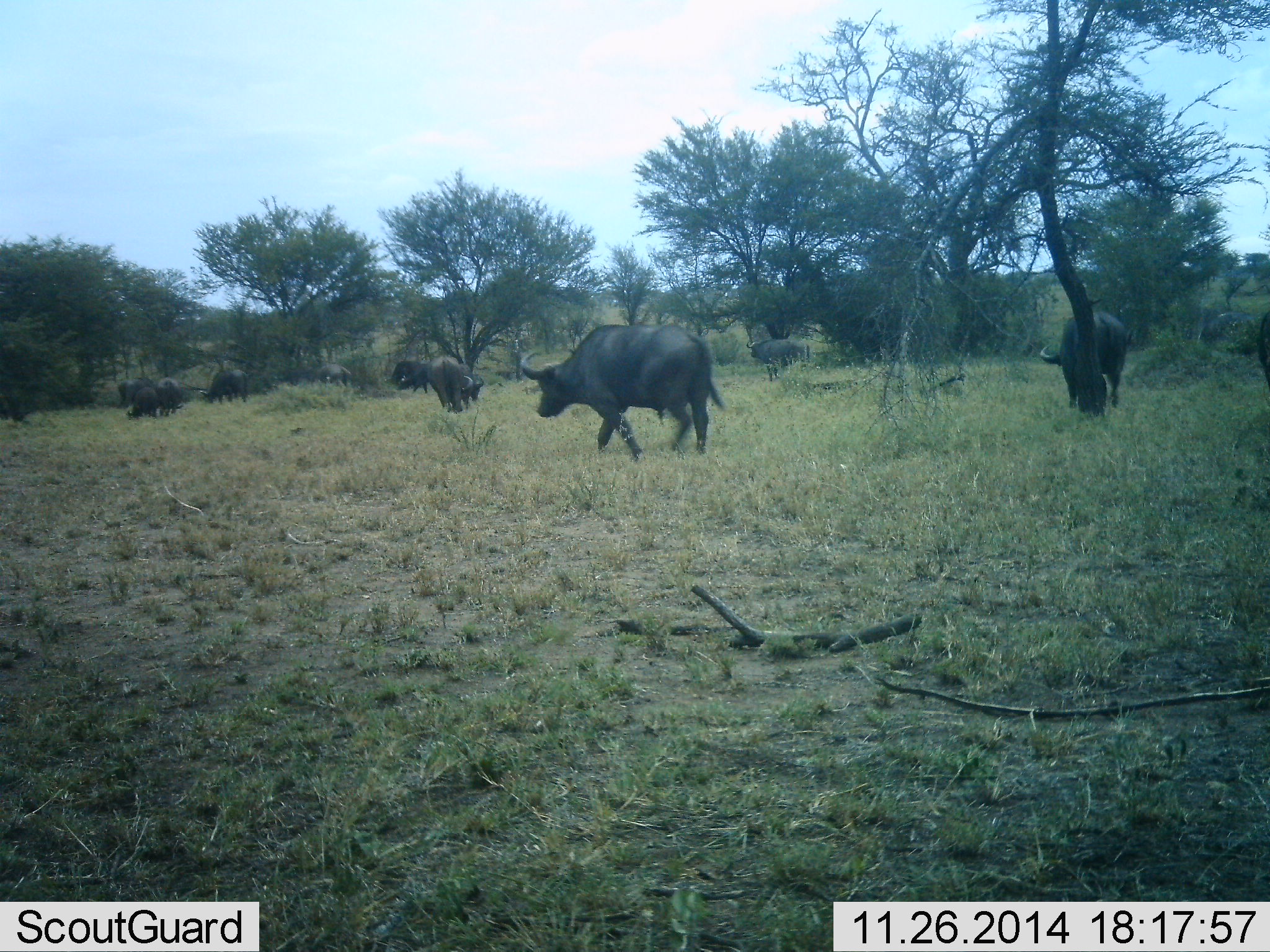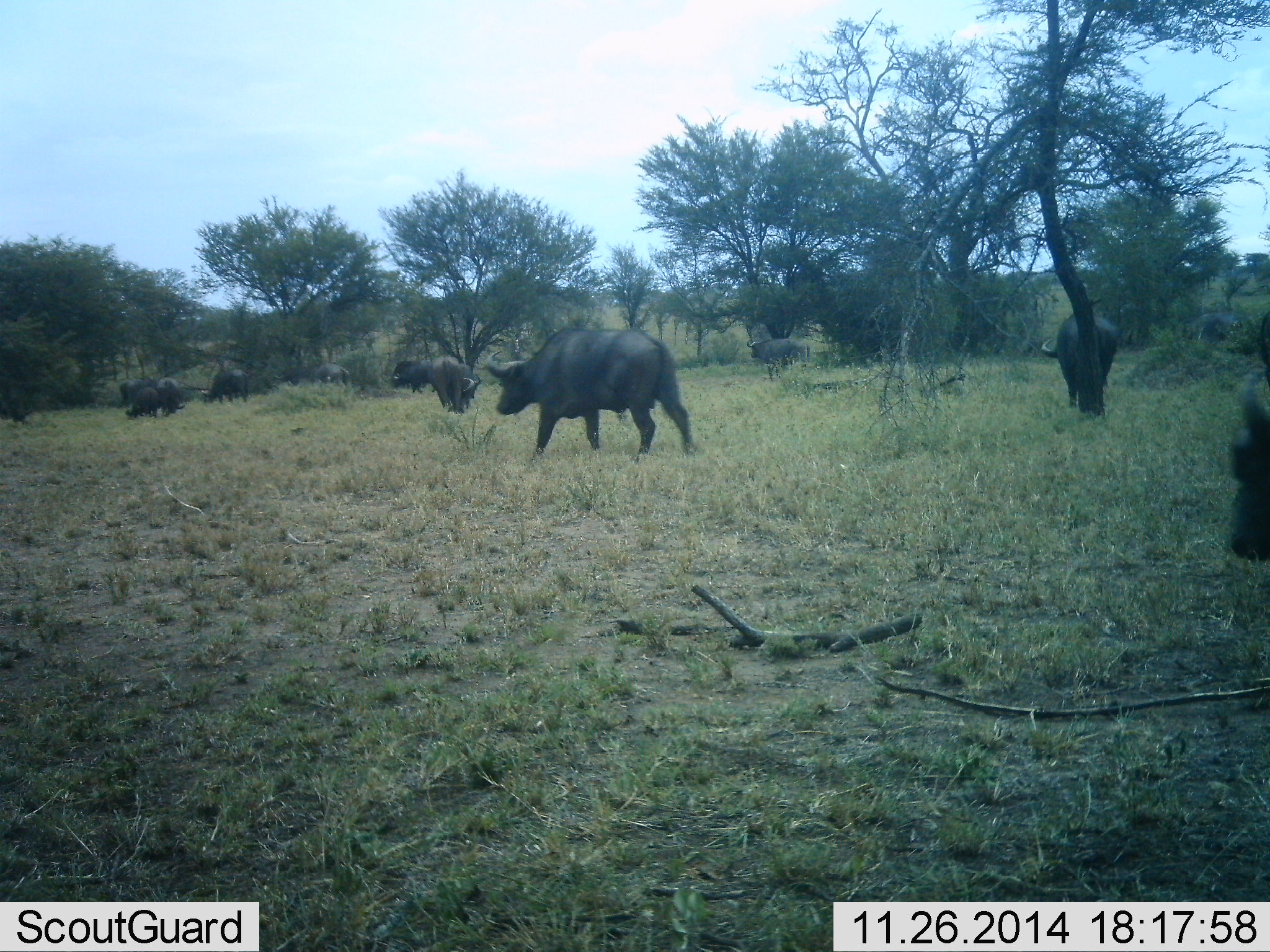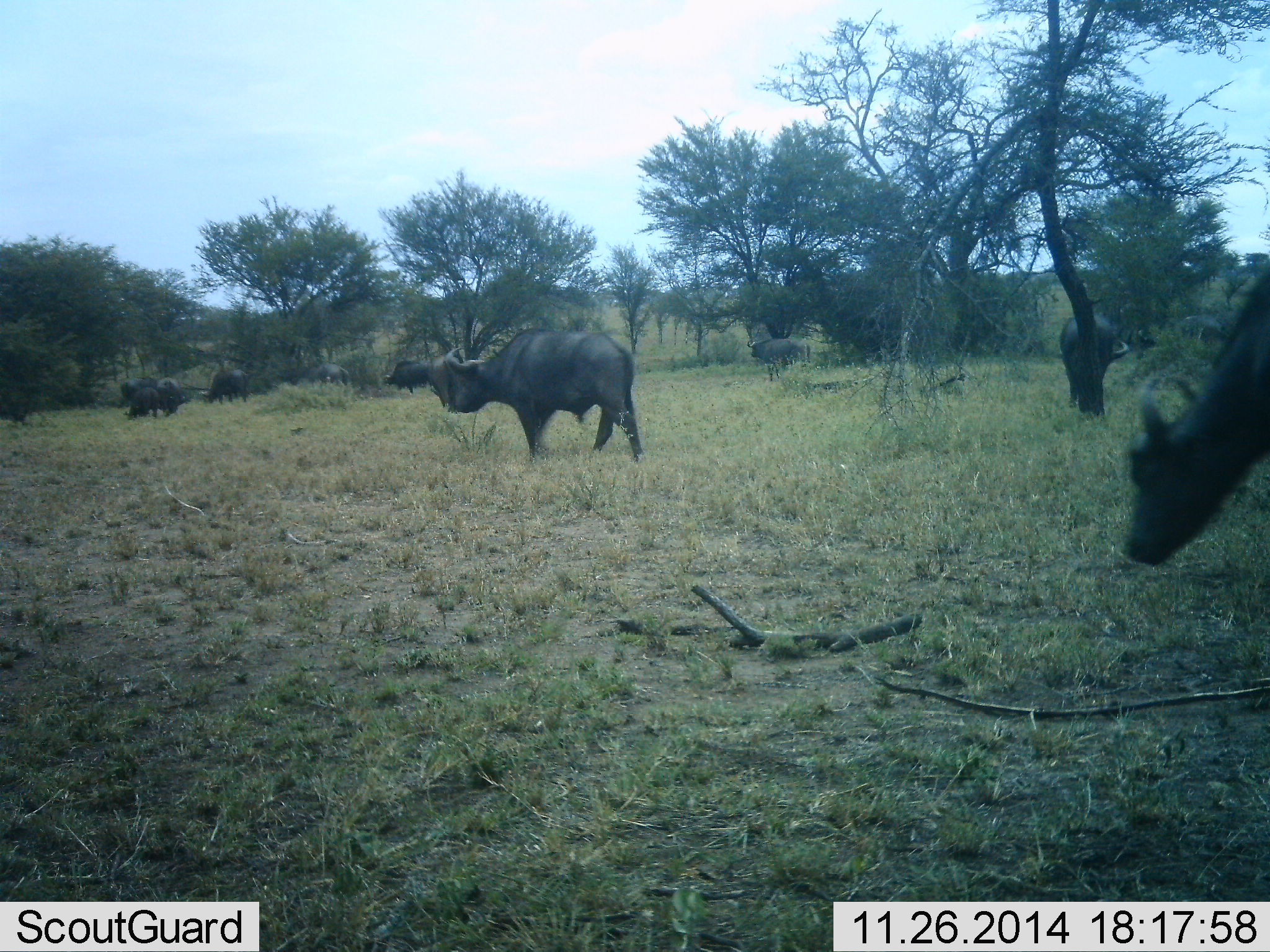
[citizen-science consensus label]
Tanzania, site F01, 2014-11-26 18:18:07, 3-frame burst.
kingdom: Animalia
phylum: Chordata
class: Mammalia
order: Artiodactyla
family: Bovidae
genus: Syncerus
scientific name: Syncerus caffer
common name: cape buffalo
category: buffalo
Buffalo (cape buffalo) (Syncerus caffer), count 11-50. Behavior (volunteer vote fractions): standing 30%, resting 10%, moving 80%, interacting 0%. Young present (vote fraction): 0%. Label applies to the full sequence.